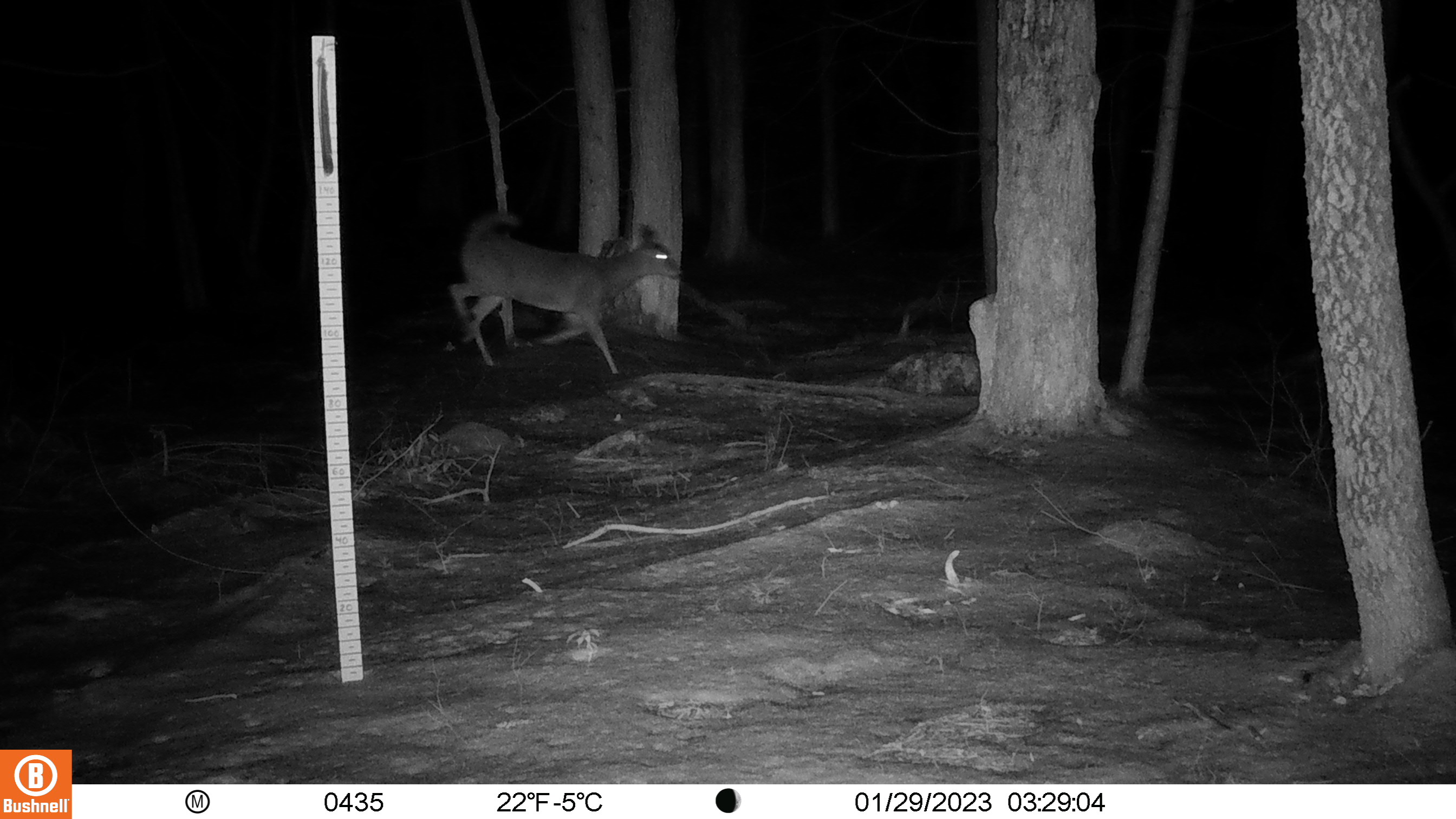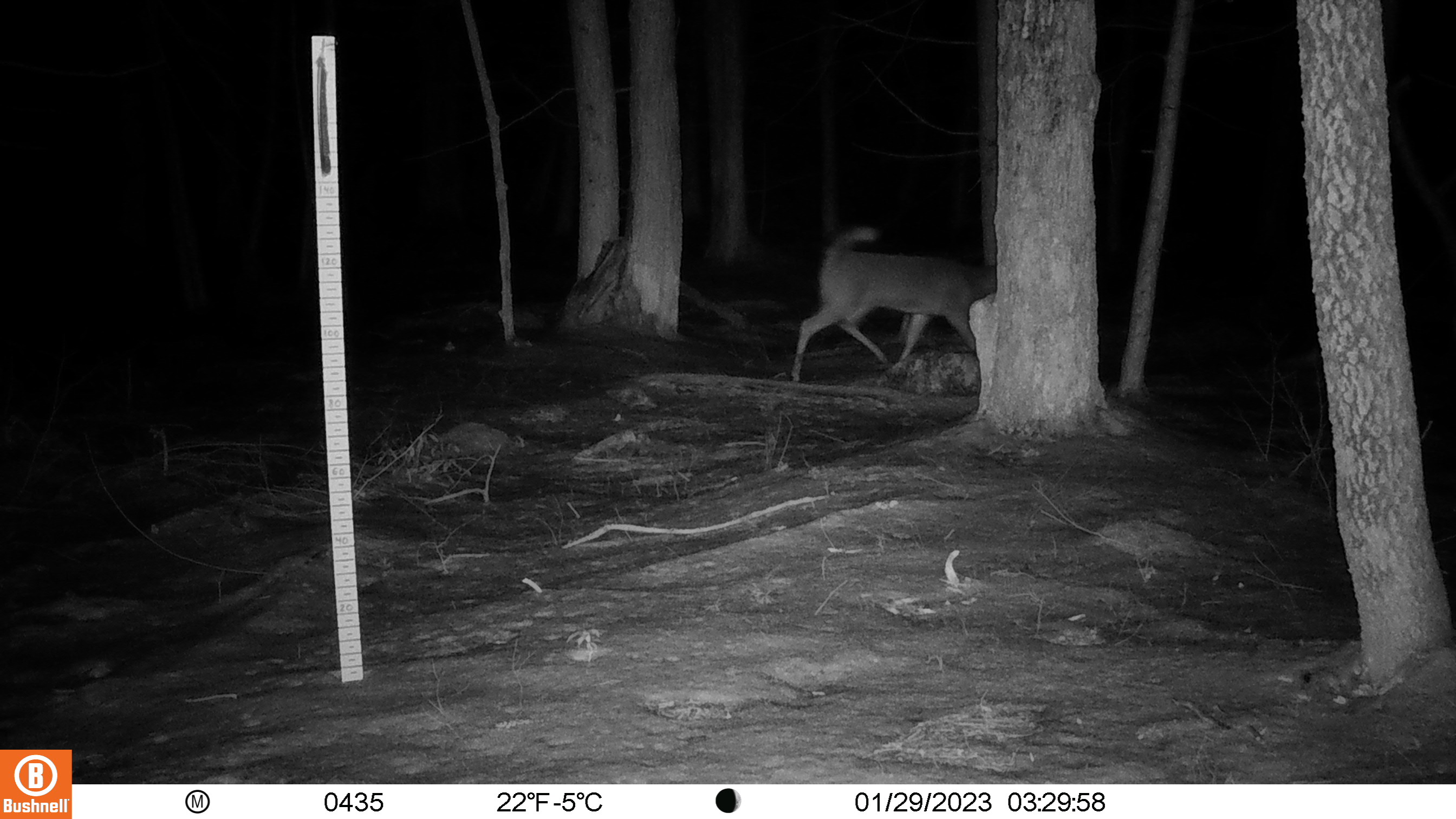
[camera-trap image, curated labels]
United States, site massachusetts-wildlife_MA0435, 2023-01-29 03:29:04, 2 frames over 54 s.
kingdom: Animalia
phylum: Chordata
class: Mammalia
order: Artiodactyla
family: Cervidae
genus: Odocoileus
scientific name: Odocoileus virginianus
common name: white-tailed deer